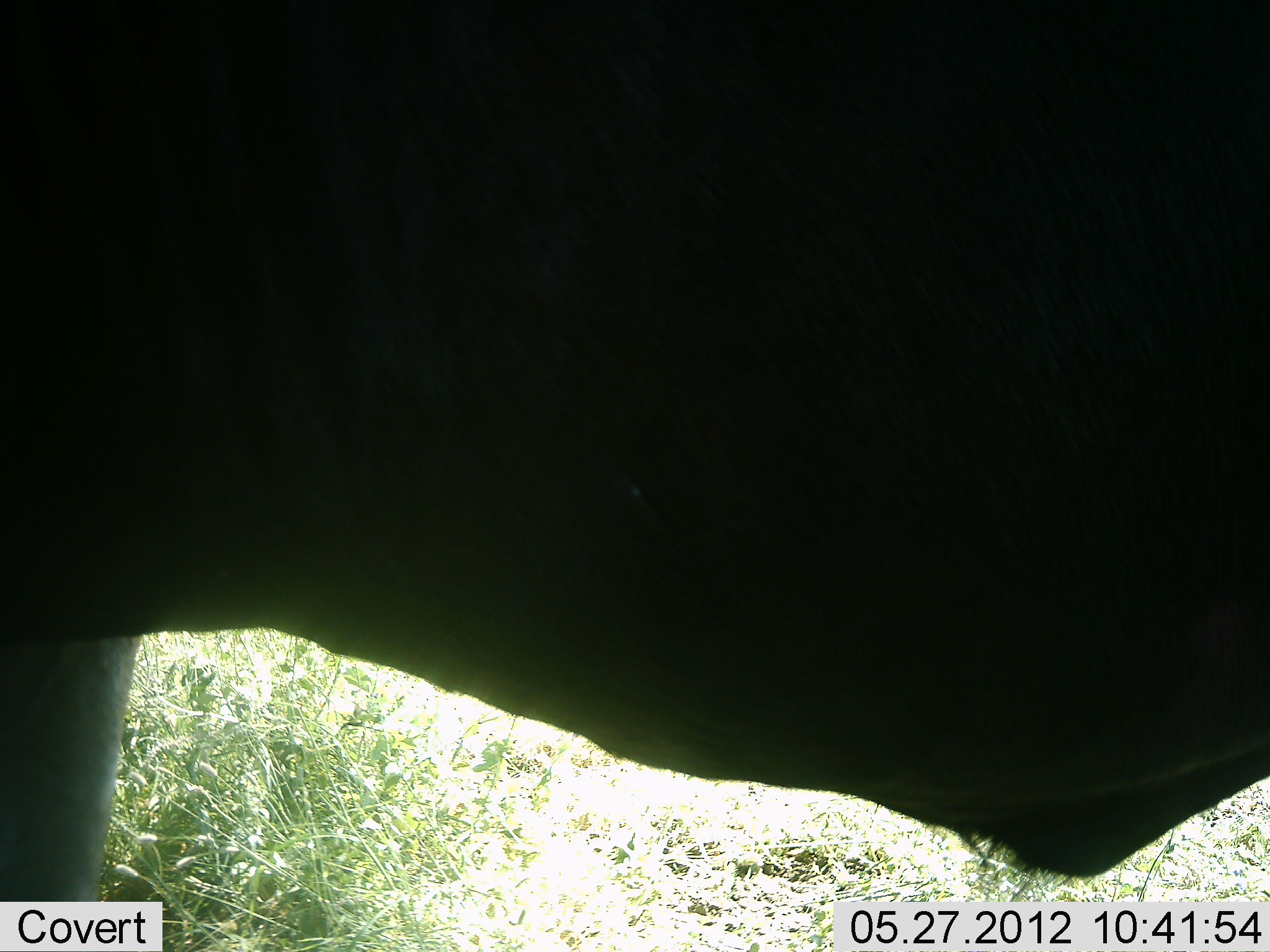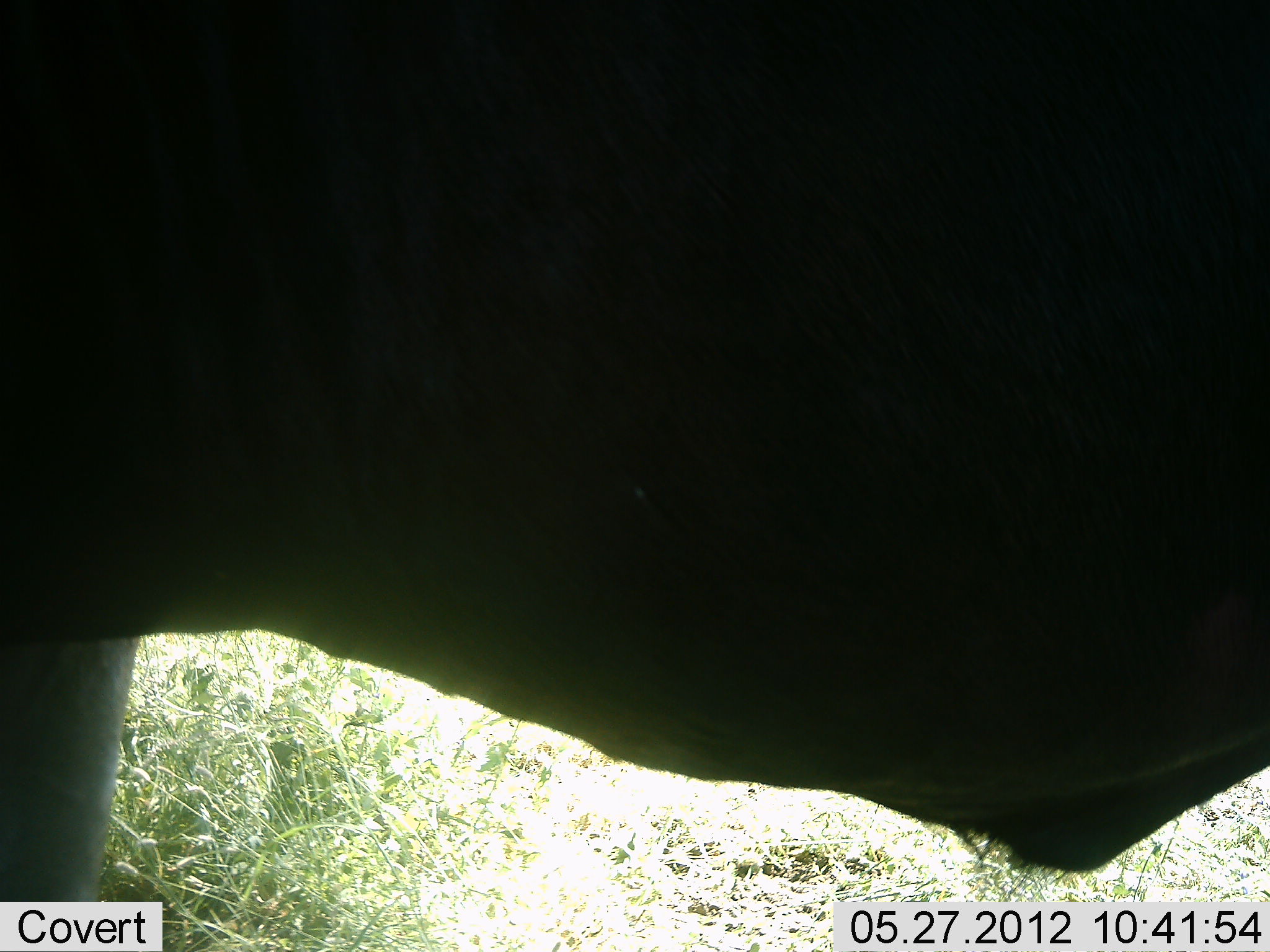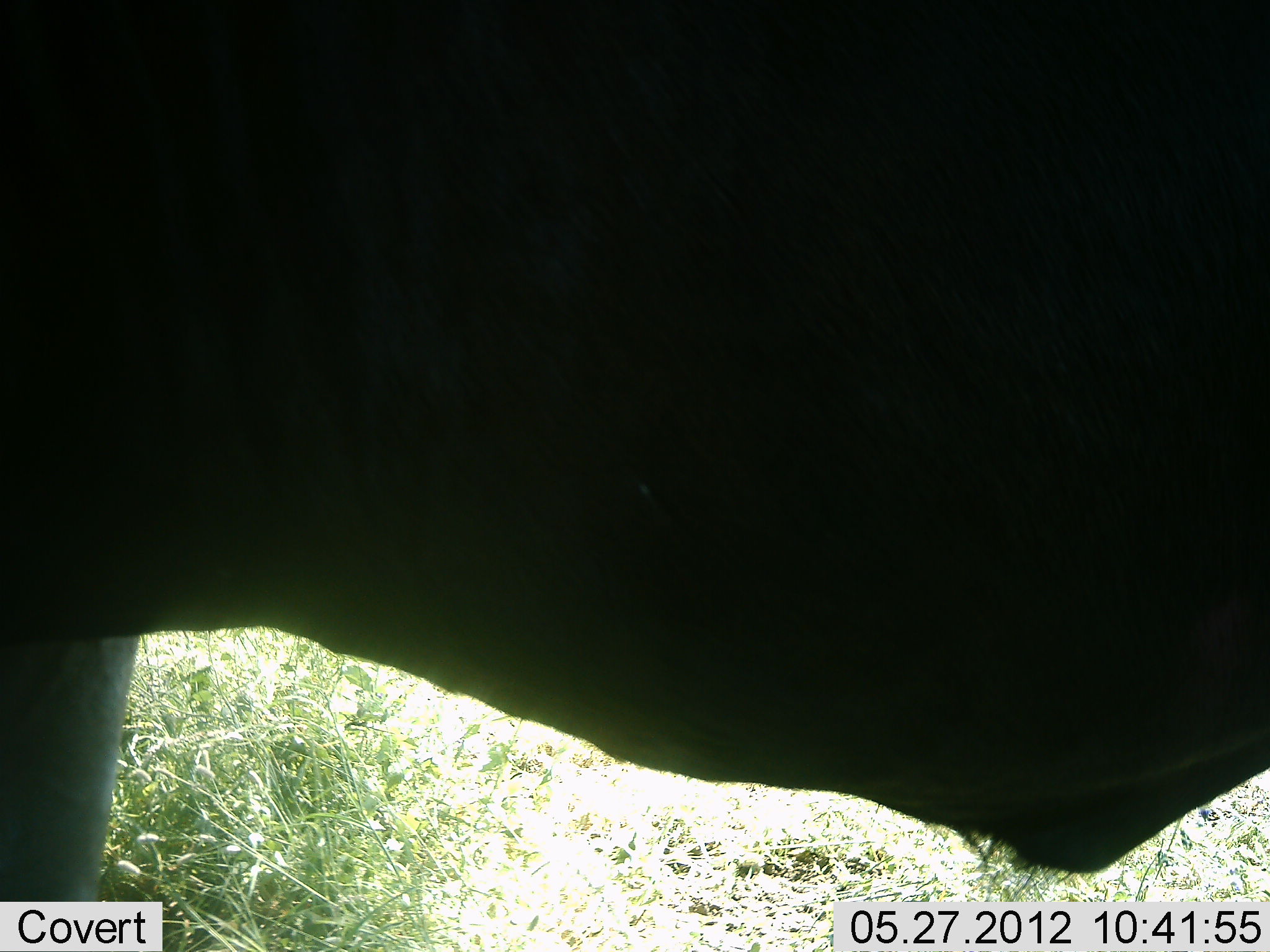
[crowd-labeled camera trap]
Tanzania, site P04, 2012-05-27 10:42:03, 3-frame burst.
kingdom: Animalia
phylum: Chordata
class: Mammalia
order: Artiodactyla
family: Bovidae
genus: Syncerus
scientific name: Syncerus caffer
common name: cape buffalo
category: buffalo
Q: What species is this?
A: Buffalo (cape buffalo) (Syncerus caffer).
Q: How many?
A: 1.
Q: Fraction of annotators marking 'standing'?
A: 100%.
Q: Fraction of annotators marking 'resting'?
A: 0%.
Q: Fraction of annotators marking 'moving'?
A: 0%.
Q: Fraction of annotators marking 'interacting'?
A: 0%.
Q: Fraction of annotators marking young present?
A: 0%.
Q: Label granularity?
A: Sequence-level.